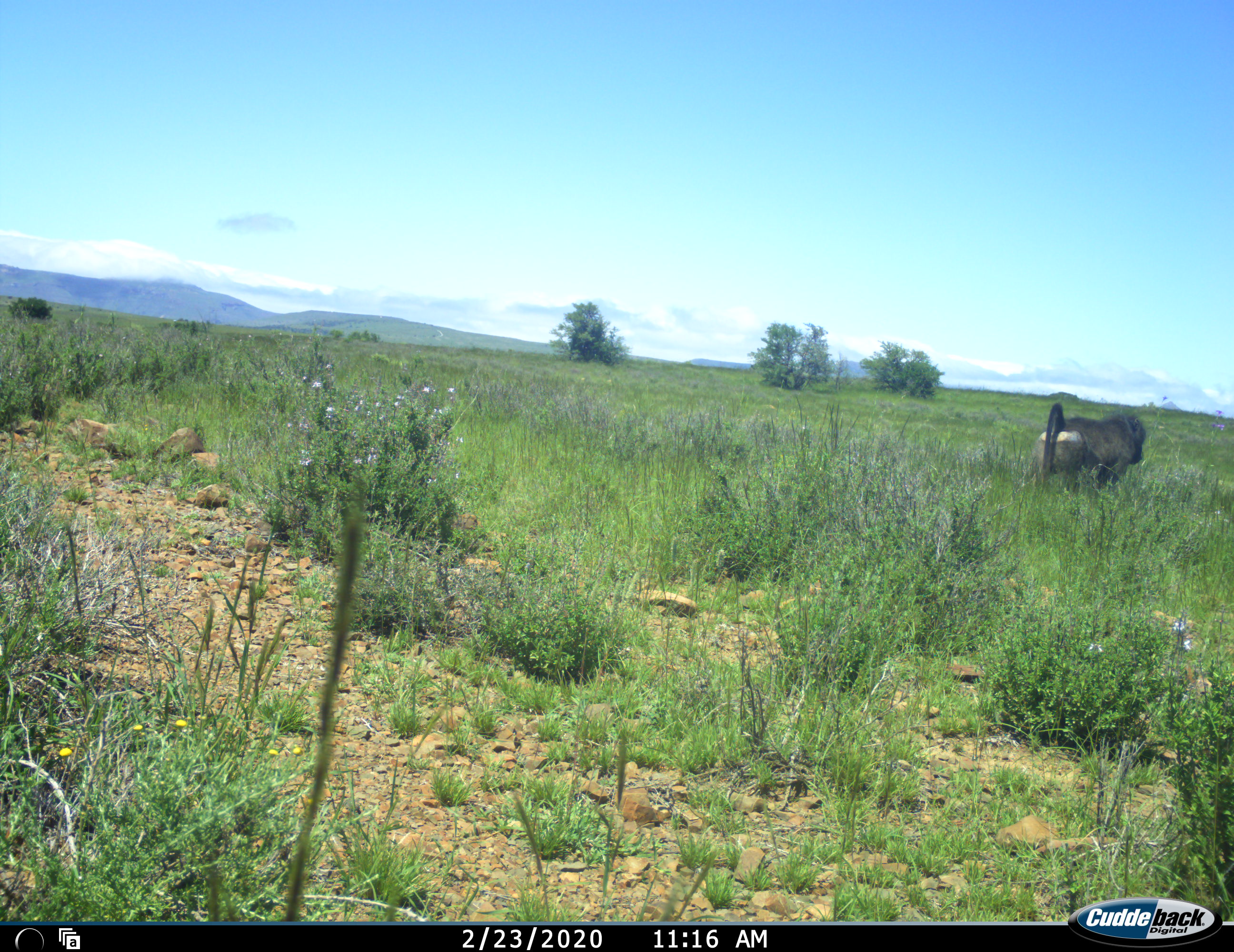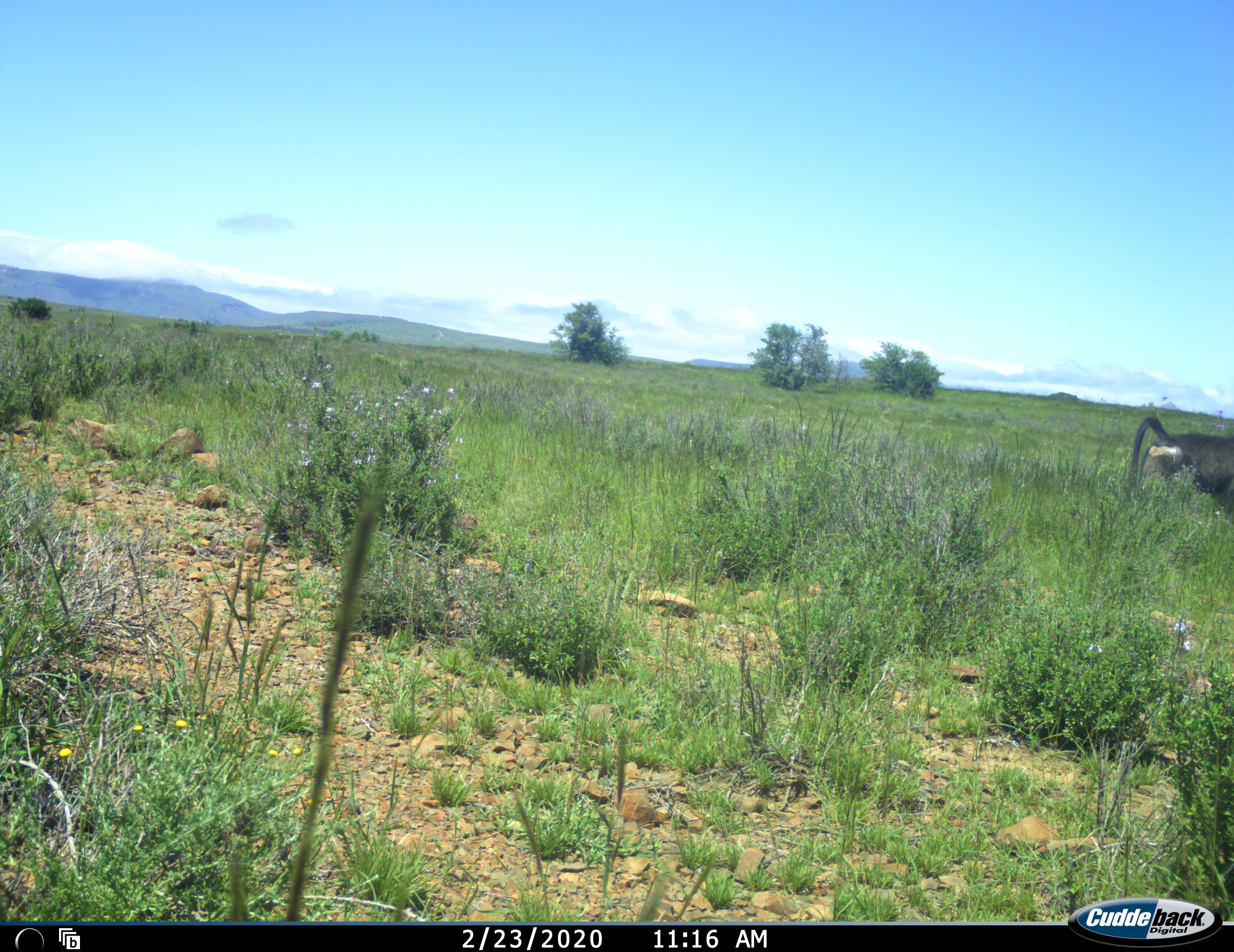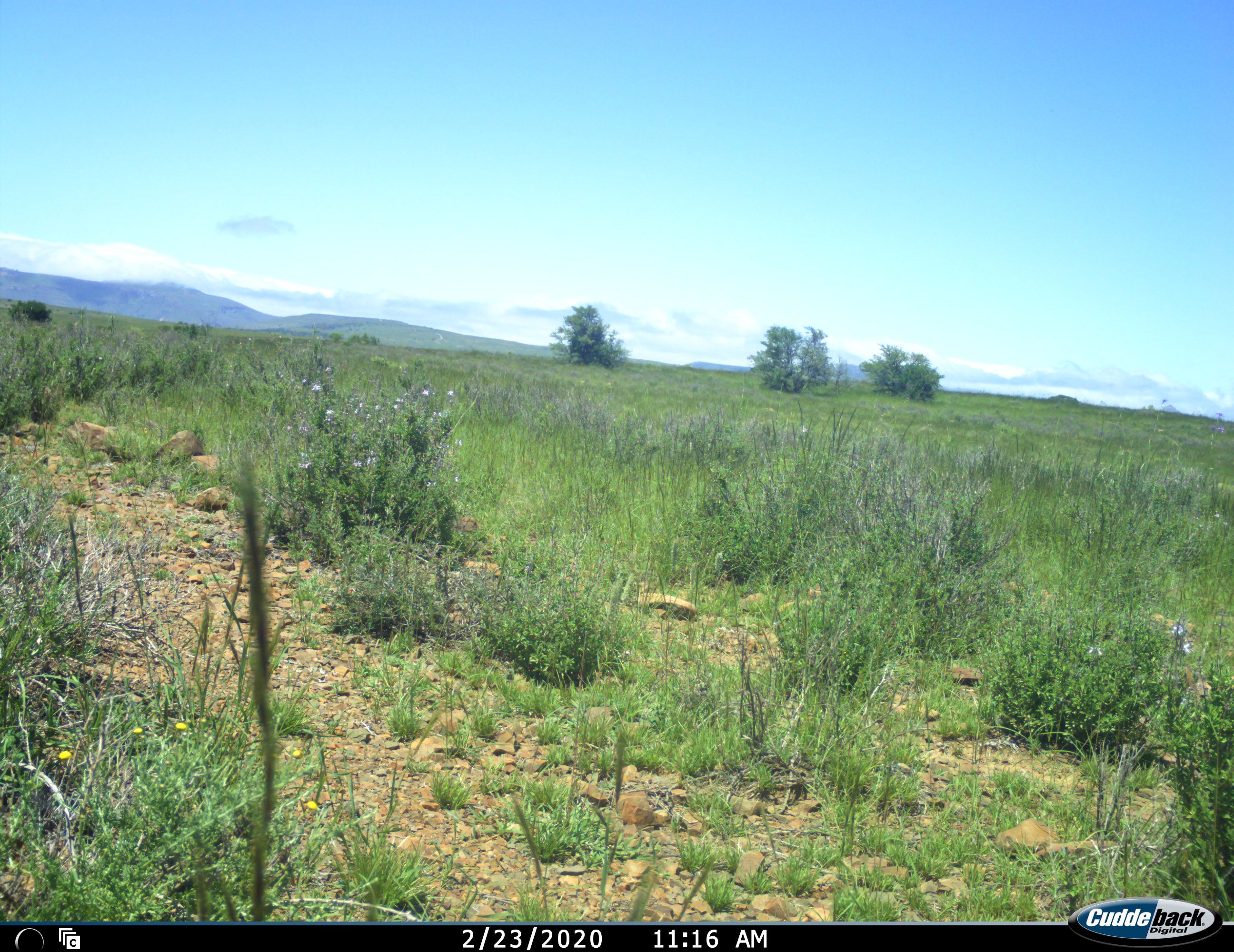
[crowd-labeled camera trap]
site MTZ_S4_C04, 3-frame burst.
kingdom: Animalia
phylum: Chordata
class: Mammalia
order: Primates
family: Cercopithecidae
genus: Papio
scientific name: Papio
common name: baboon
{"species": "baboon (Papio)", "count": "1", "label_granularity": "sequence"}